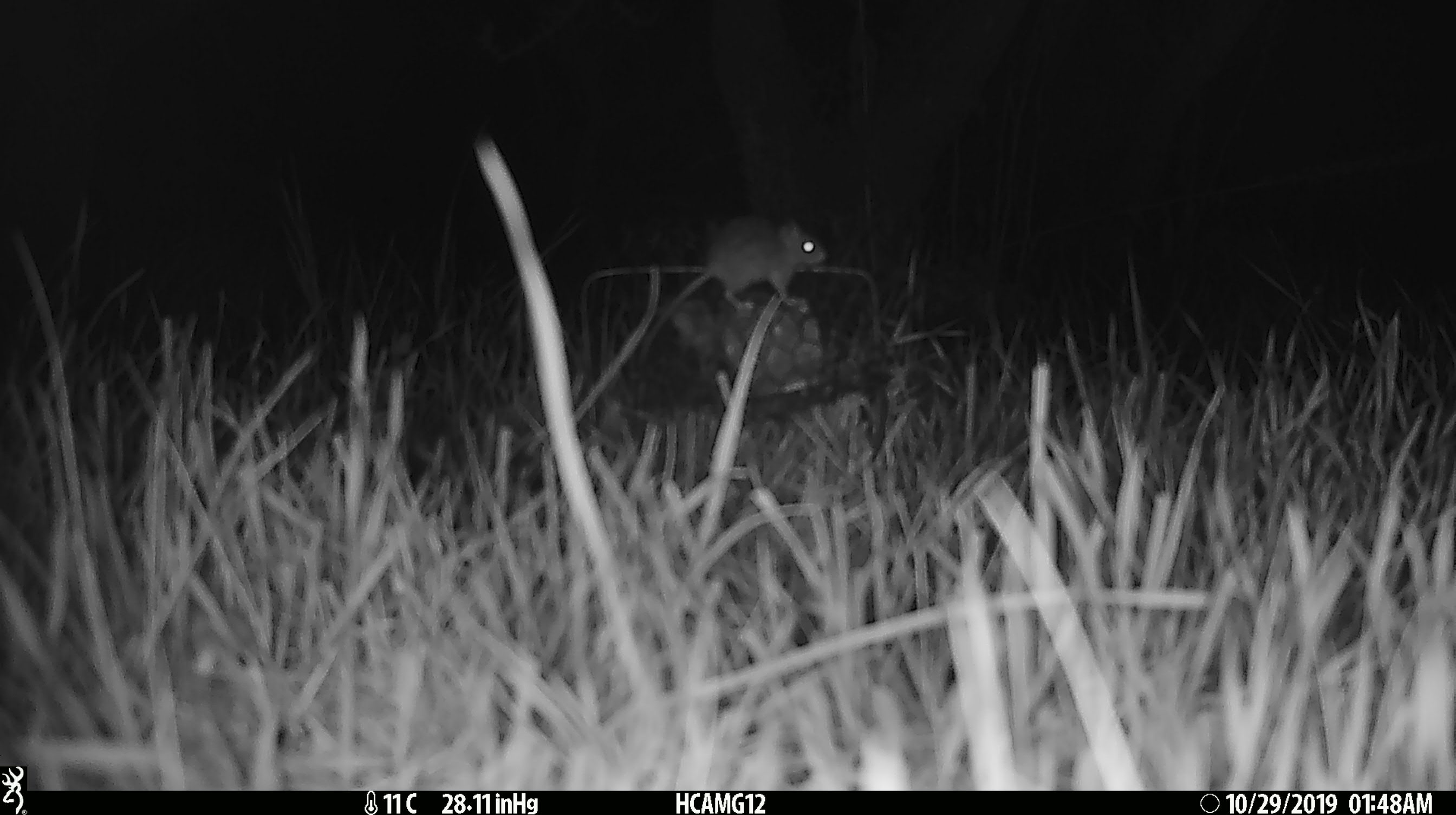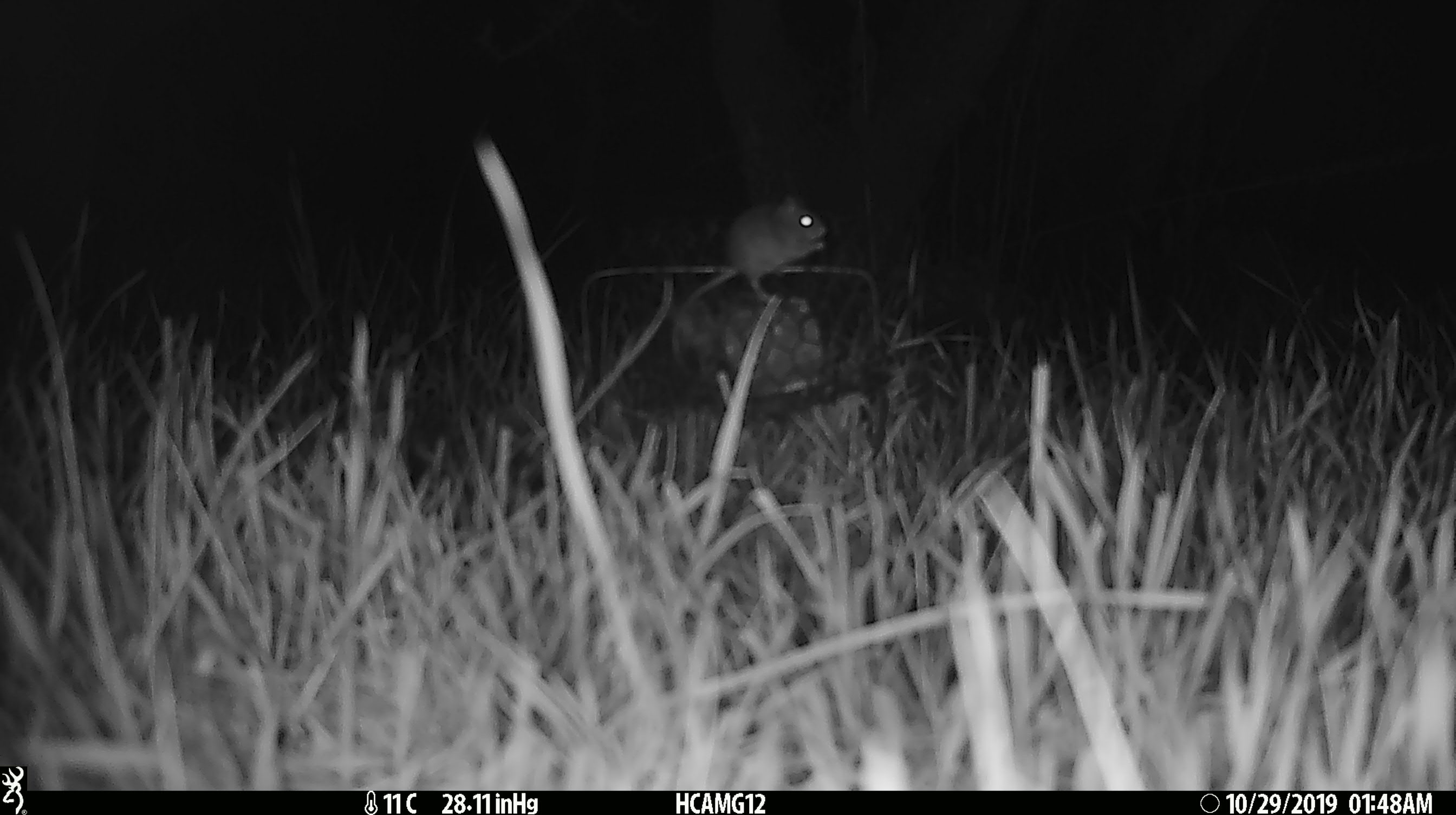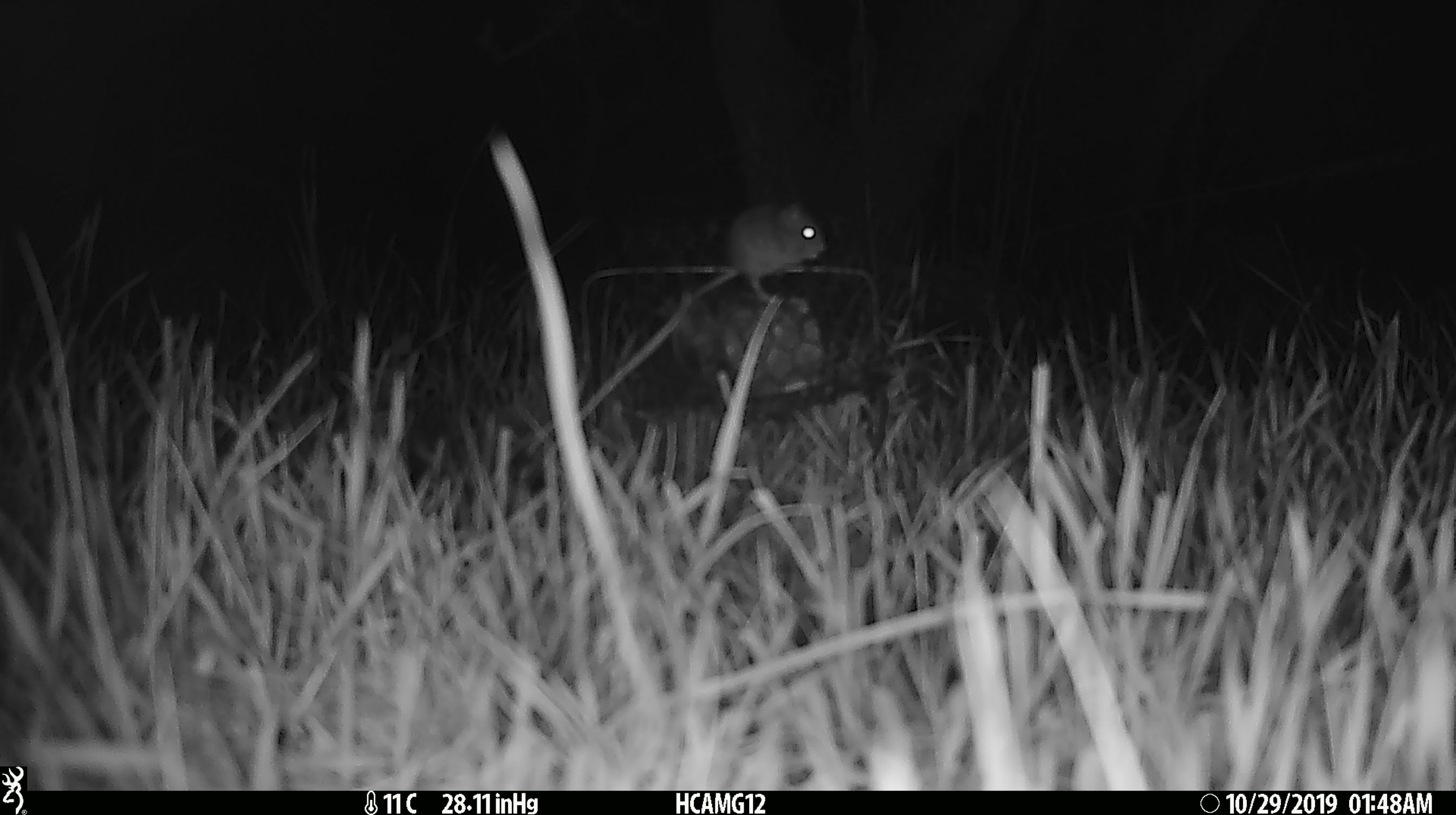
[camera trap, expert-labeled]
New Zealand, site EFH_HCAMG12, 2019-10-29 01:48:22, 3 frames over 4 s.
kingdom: Animalia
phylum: Chordata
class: Mammalia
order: Rodentia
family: Muridae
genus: Mus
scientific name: Mus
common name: mouse